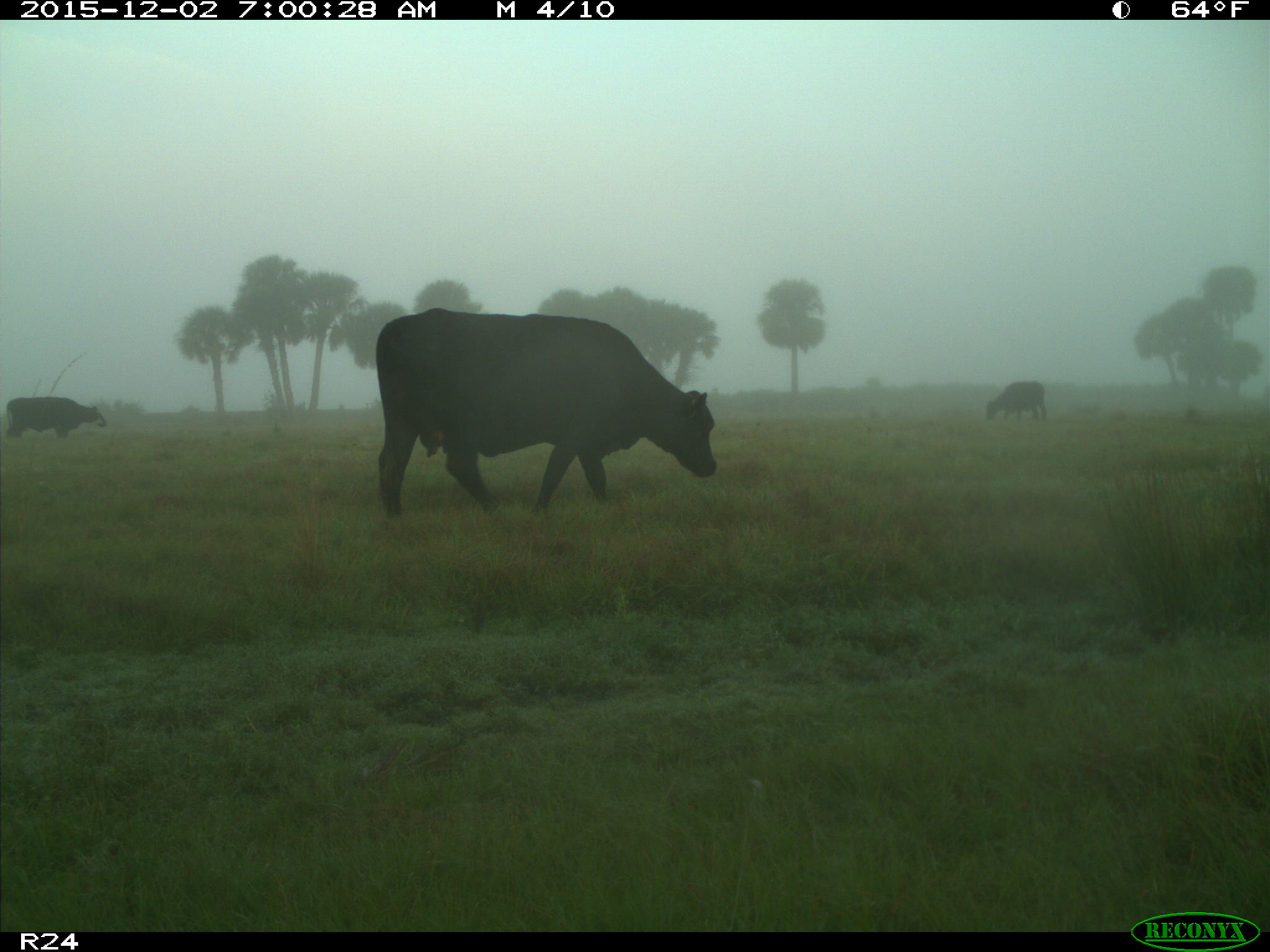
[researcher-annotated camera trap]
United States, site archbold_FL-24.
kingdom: Animalia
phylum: Chordata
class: Mammalia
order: Artiodactyla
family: Bovidae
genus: Bos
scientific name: Bos taurus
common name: domestic cow